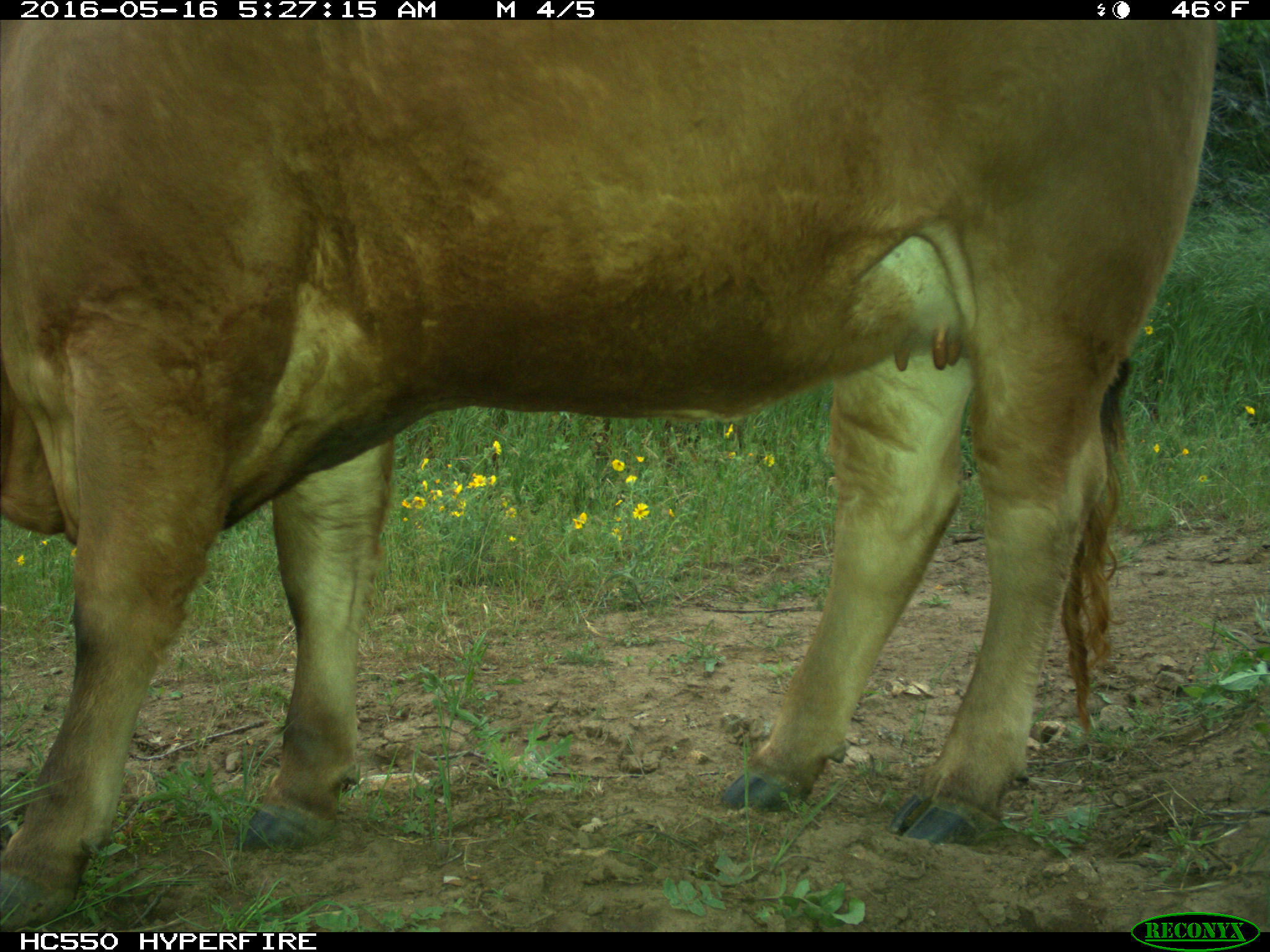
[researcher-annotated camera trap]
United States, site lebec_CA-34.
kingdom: Animalia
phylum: Chordata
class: Mammalia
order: Artiodactyla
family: Bovidae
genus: Bos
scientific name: Bos taurus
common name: domestic cow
Bos taurus (domestic cow).